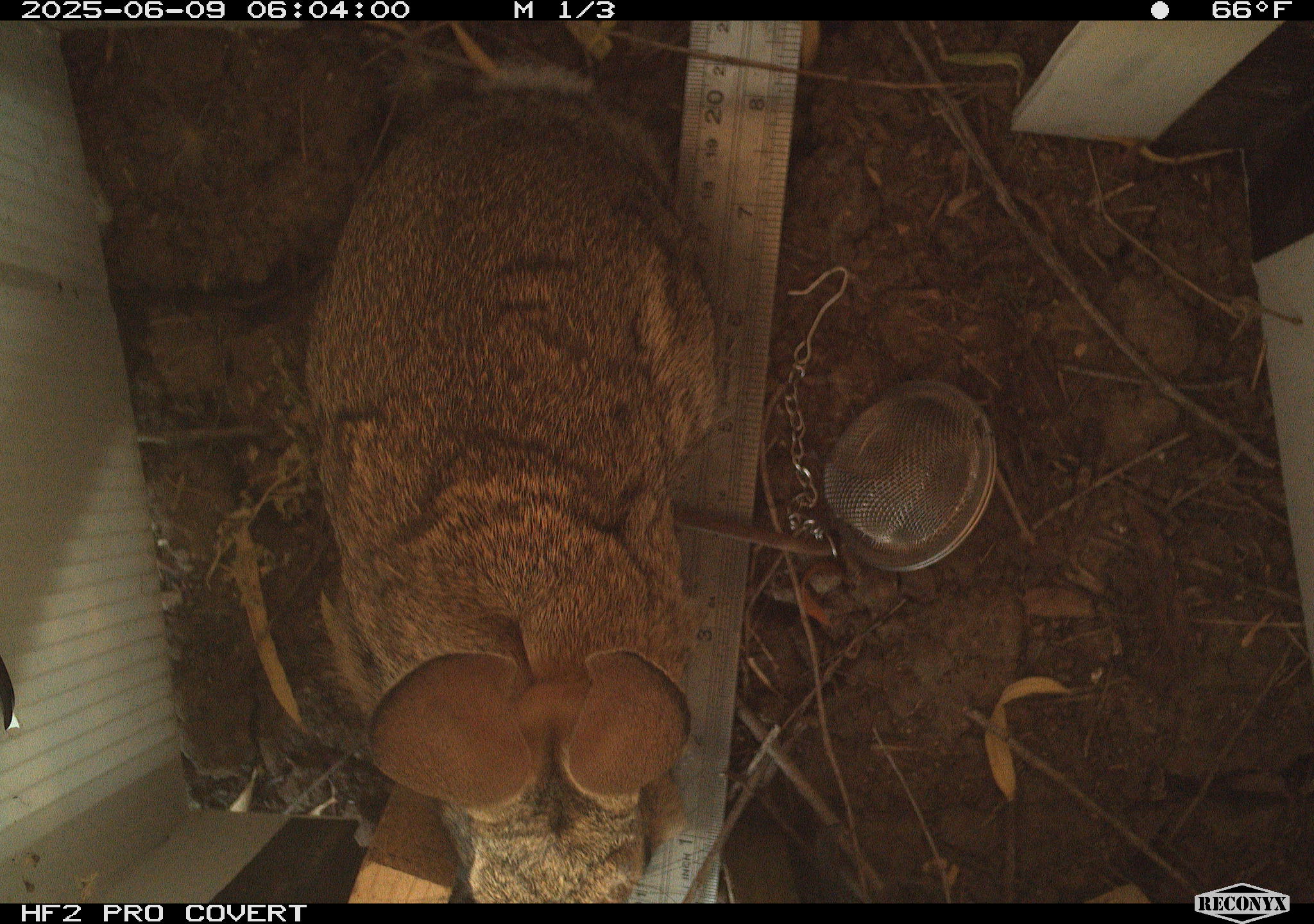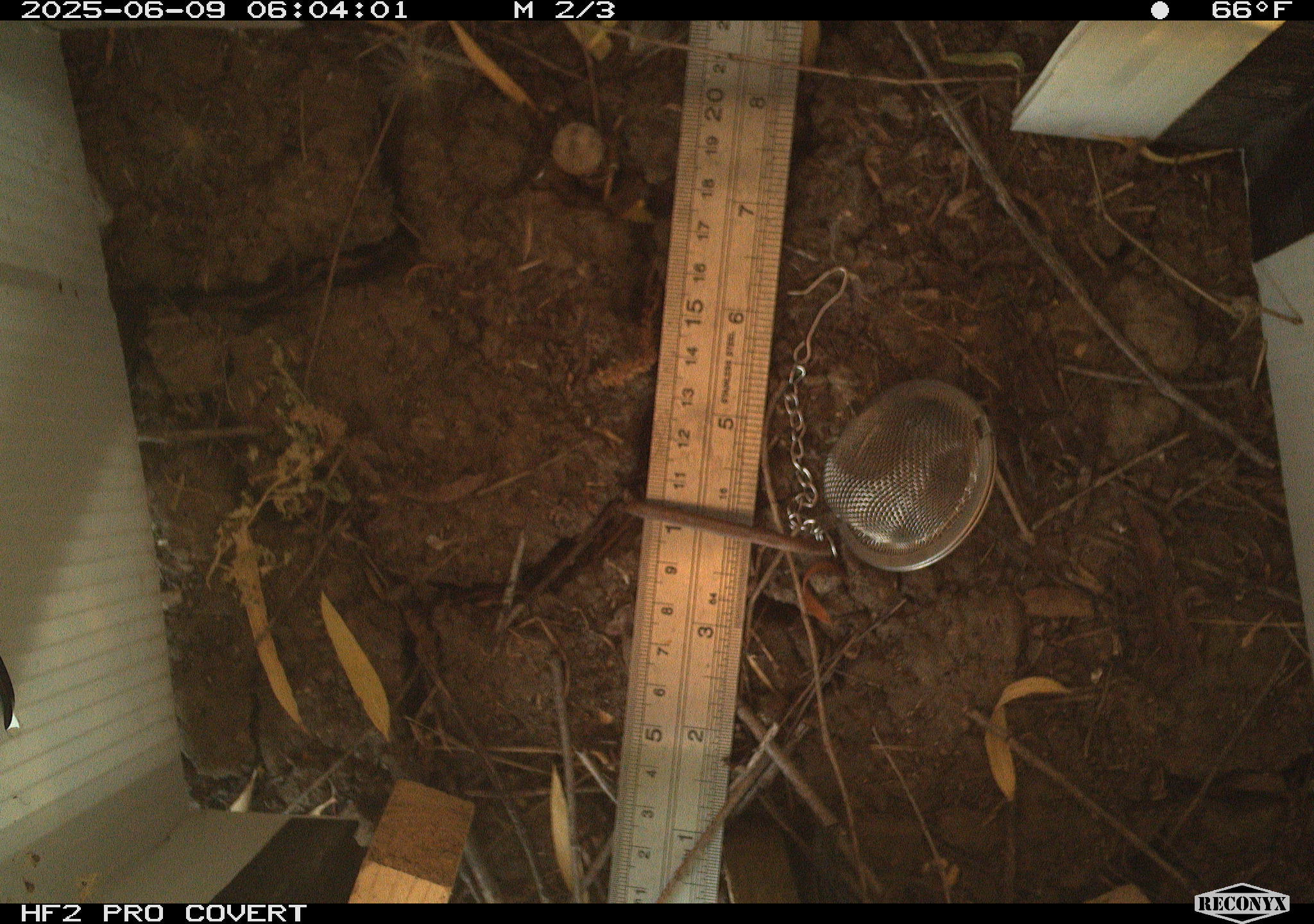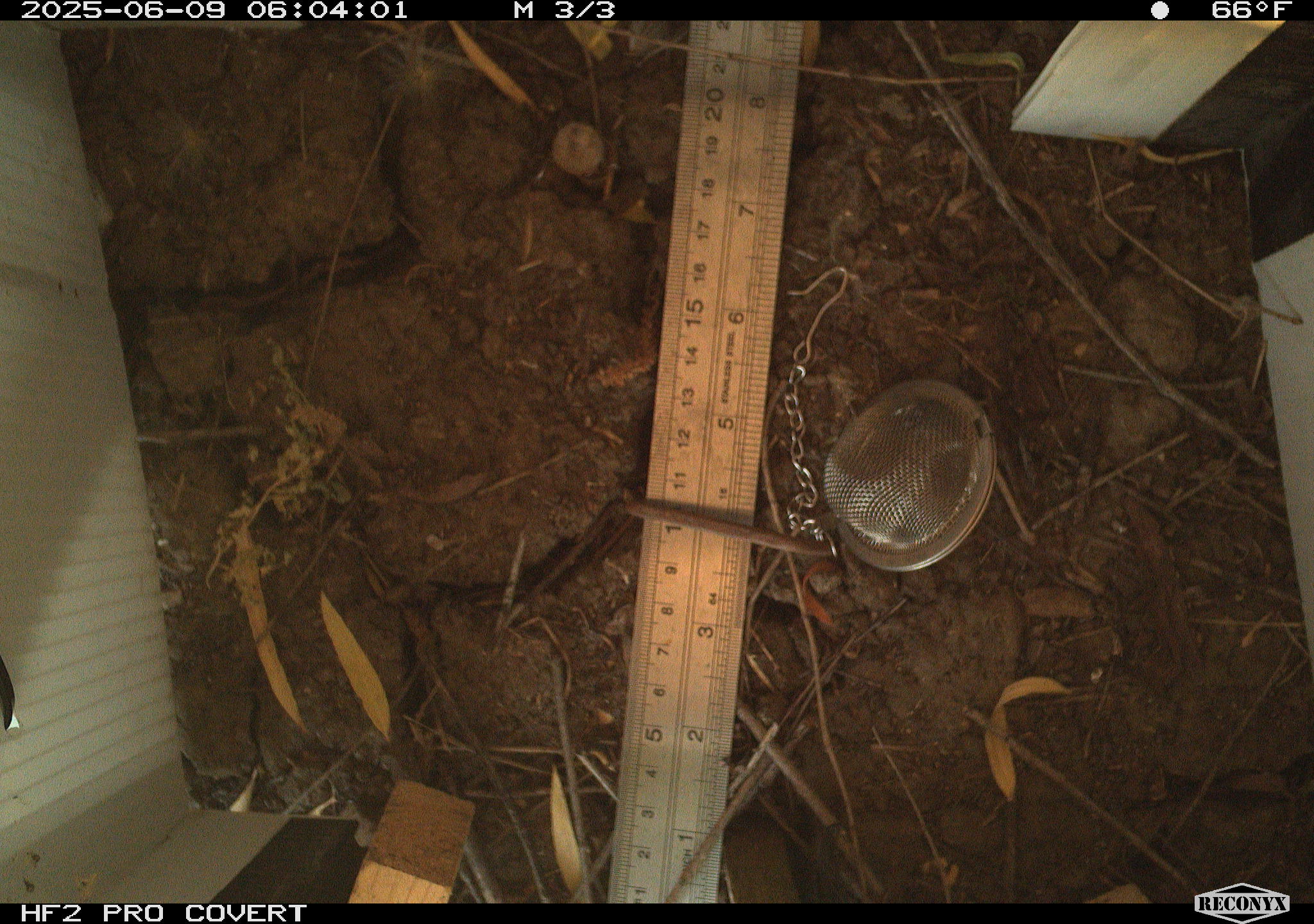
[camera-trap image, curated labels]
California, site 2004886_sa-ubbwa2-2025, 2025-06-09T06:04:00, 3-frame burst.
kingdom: Animalia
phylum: Chordata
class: Mammalia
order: Lagomorpha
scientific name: Lagomorpha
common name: hares, rabbits, and pikas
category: lagomorpha order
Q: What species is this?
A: Lagomorpha order (hares, rabbits, and pikas) (Lagomorpha).